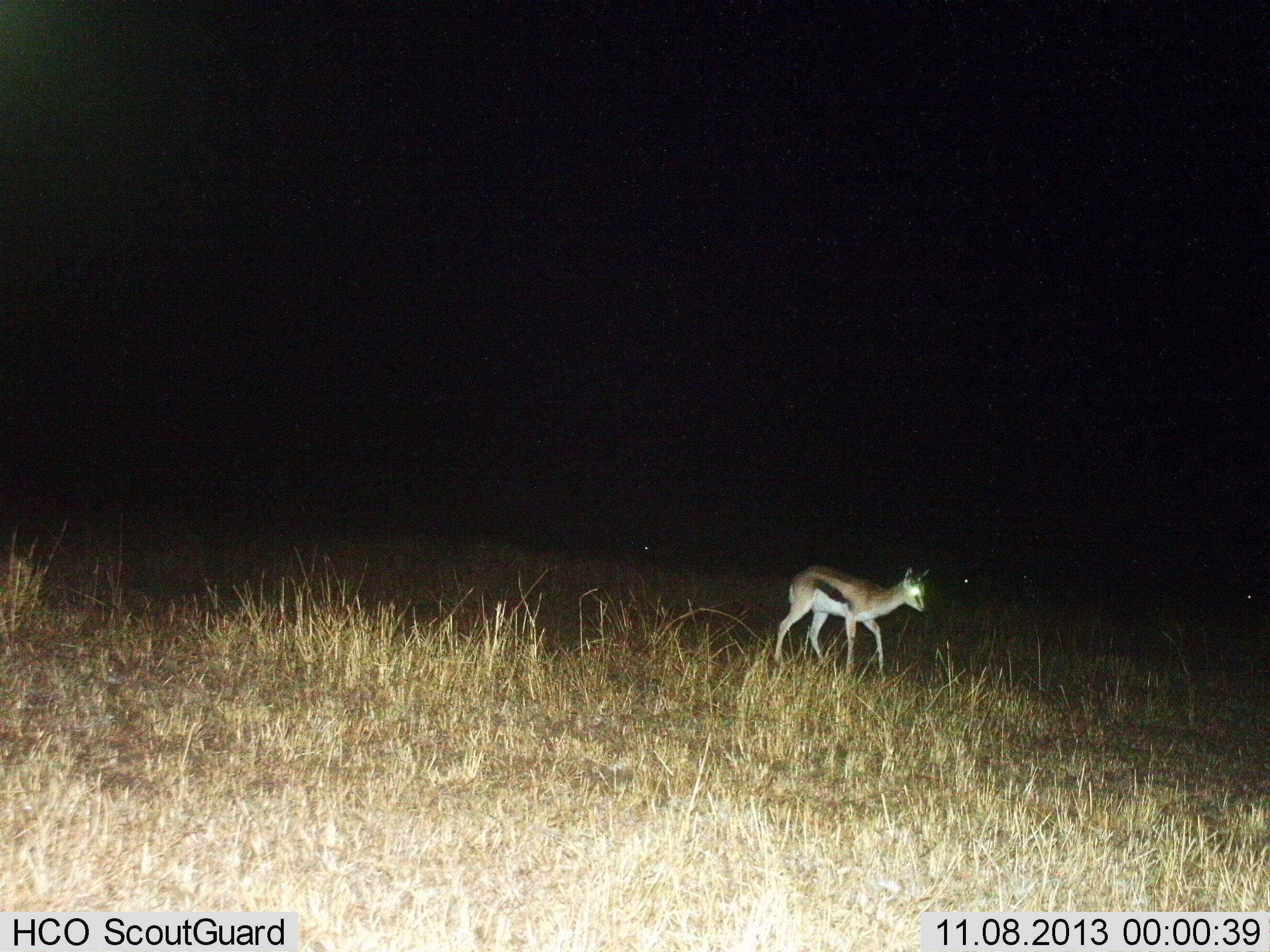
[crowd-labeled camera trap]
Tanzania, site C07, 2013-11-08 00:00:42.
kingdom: Animalia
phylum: Chordata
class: Mammalia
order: Artiodactyla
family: Bovidae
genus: Eudorcas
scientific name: Eudorcas thomsonii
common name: thomson's gazelle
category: gazellethomsons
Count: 1.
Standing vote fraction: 34%.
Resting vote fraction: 0%.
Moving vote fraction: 69%.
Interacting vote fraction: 1%.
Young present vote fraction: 7%.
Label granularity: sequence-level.